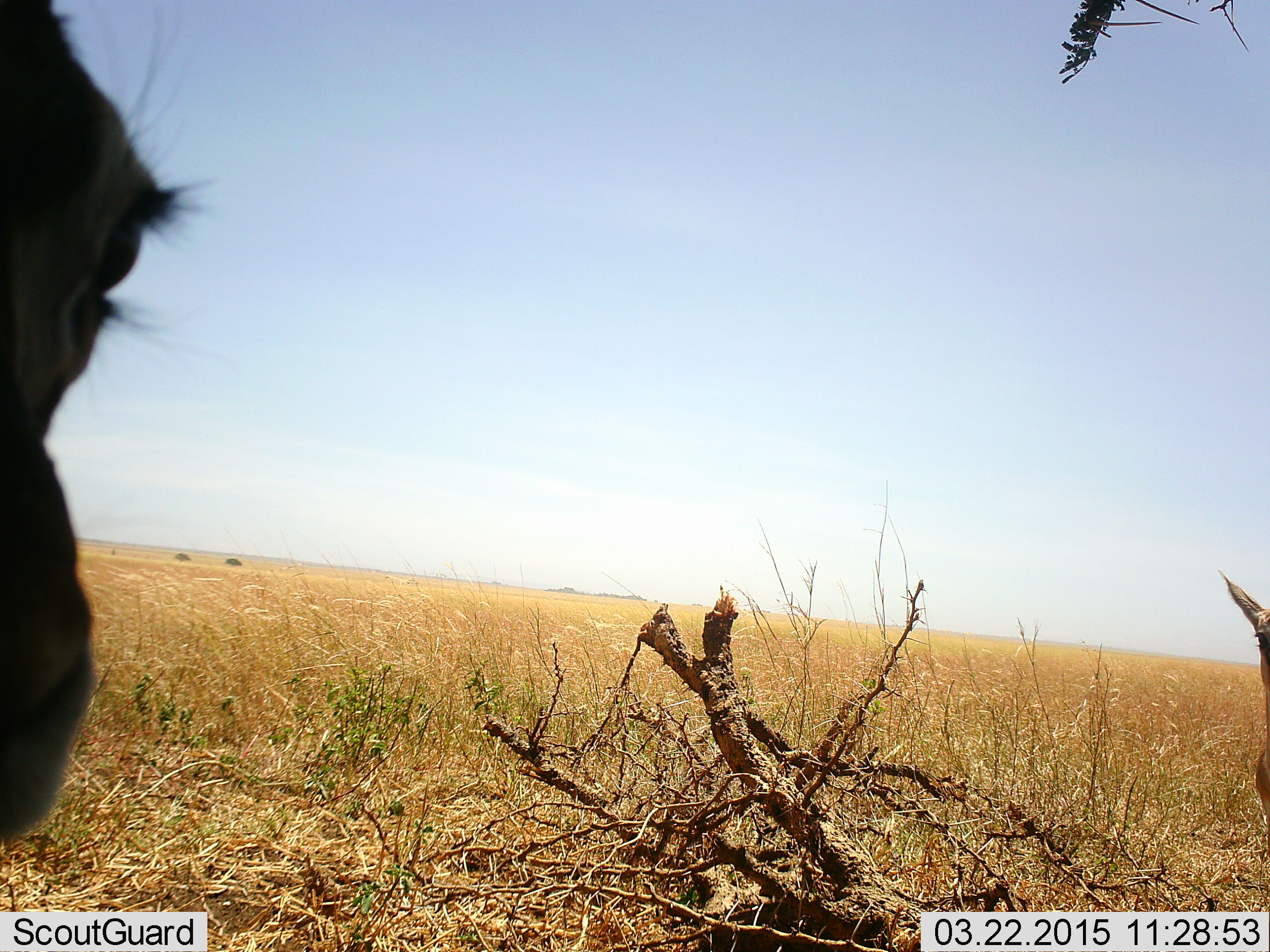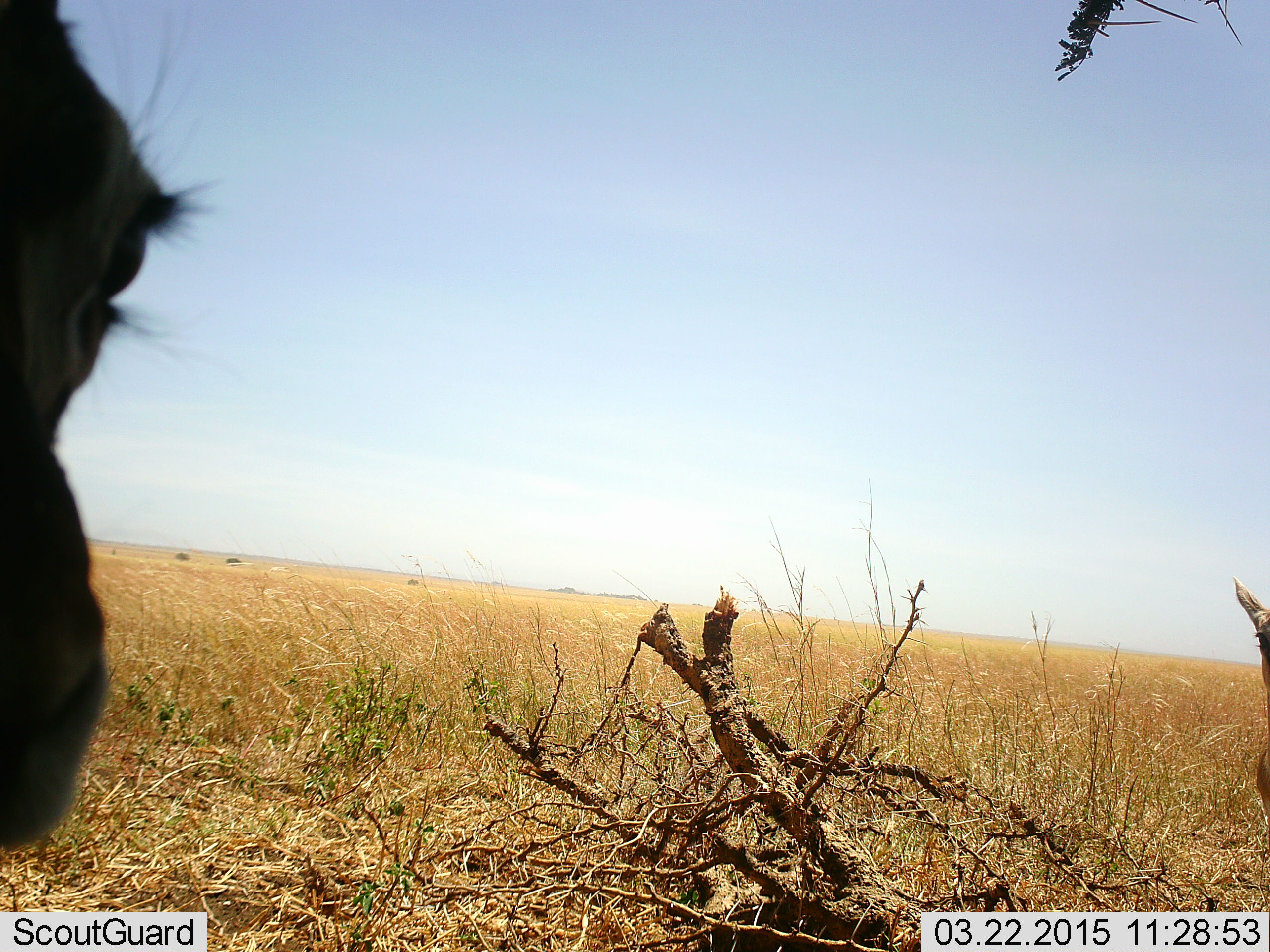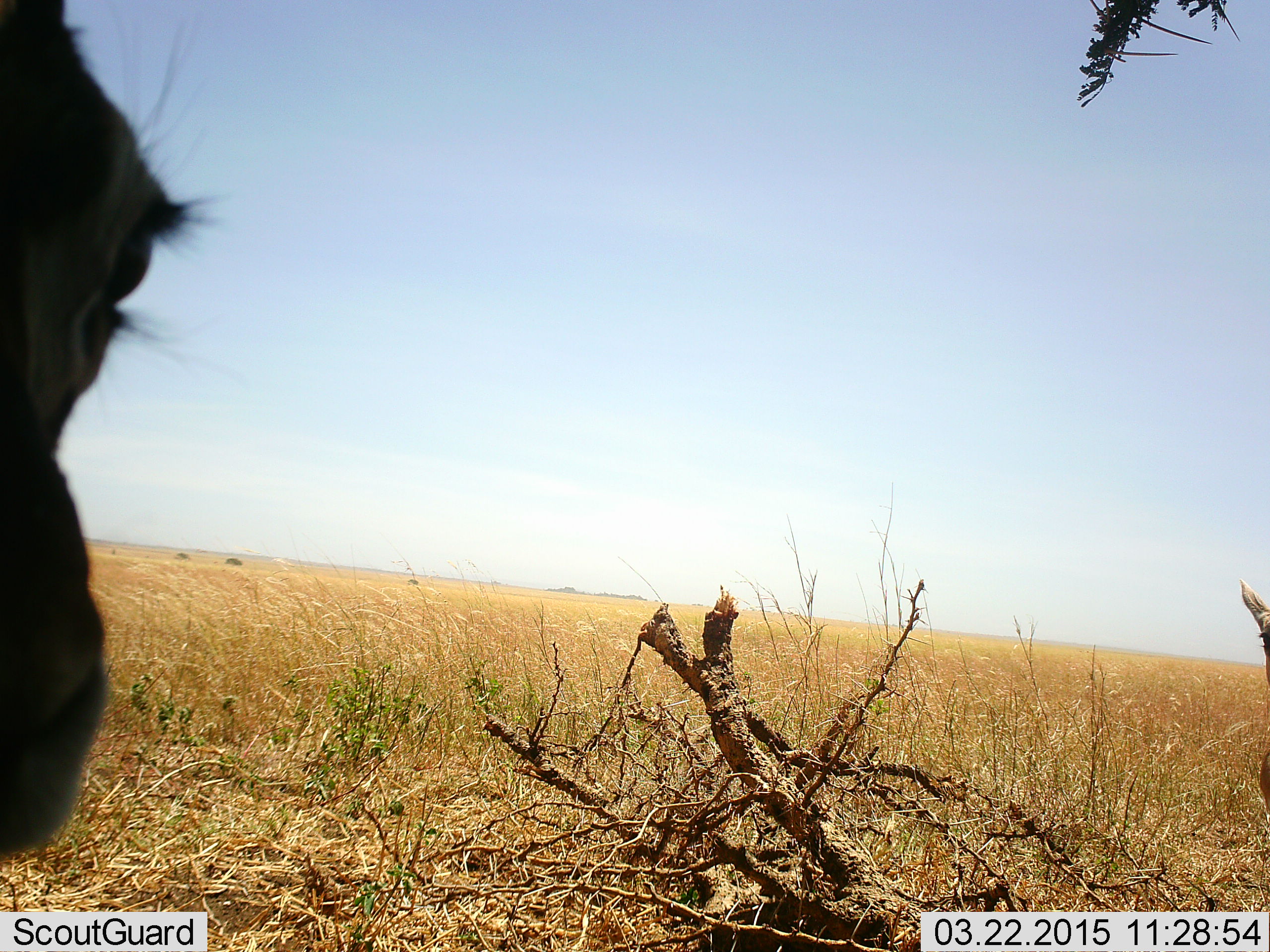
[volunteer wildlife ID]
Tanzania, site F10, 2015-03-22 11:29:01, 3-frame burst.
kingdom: Animalia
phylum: Chordata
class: Mammalia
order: Artiodactyla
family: Bovidae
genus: Eudorcas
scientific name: Eudorcas thomsonii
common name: thomson's gazelle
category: gazellethomsons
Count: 1.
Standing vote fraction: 100%.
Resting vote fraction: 0%.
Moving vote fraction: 0%.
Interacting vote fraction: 0%.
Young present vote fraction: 0%.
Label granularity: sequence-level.